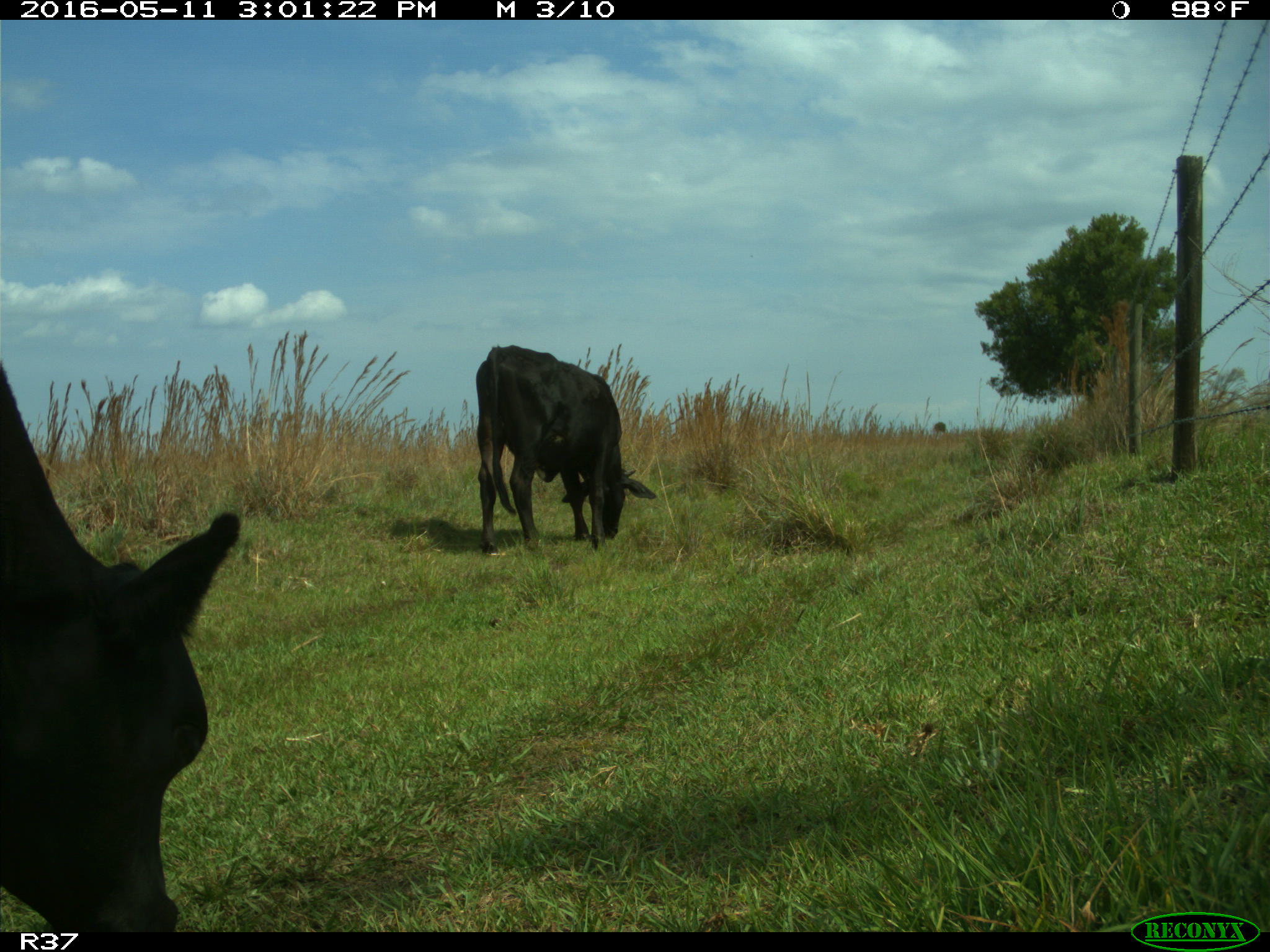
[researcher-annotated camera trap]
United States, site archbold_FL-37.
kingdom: Animalia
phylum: Chordata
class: Mammalia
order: Artiodactyla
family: Bovidae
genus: Bos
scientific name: Bos taurus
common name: domestic cow